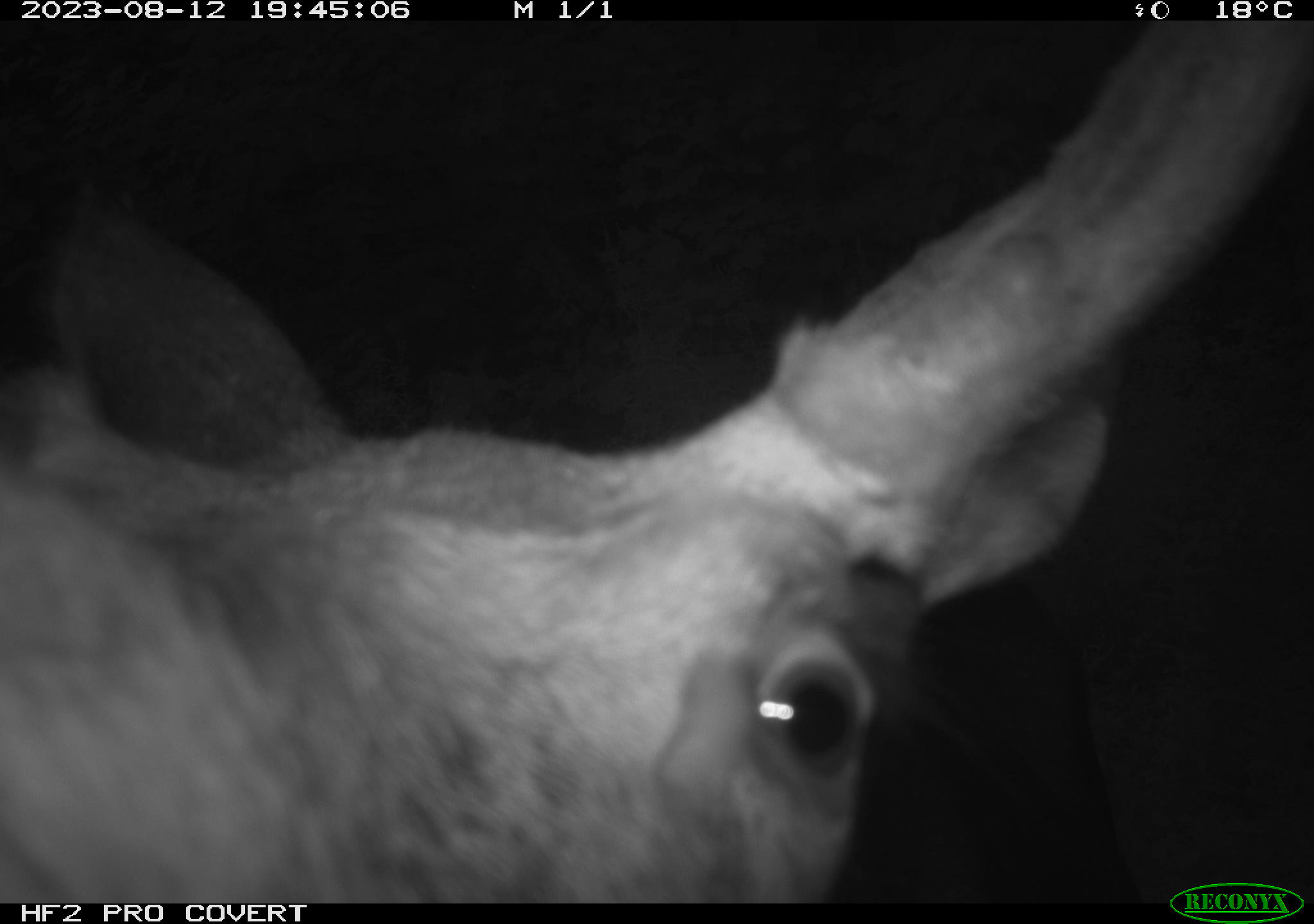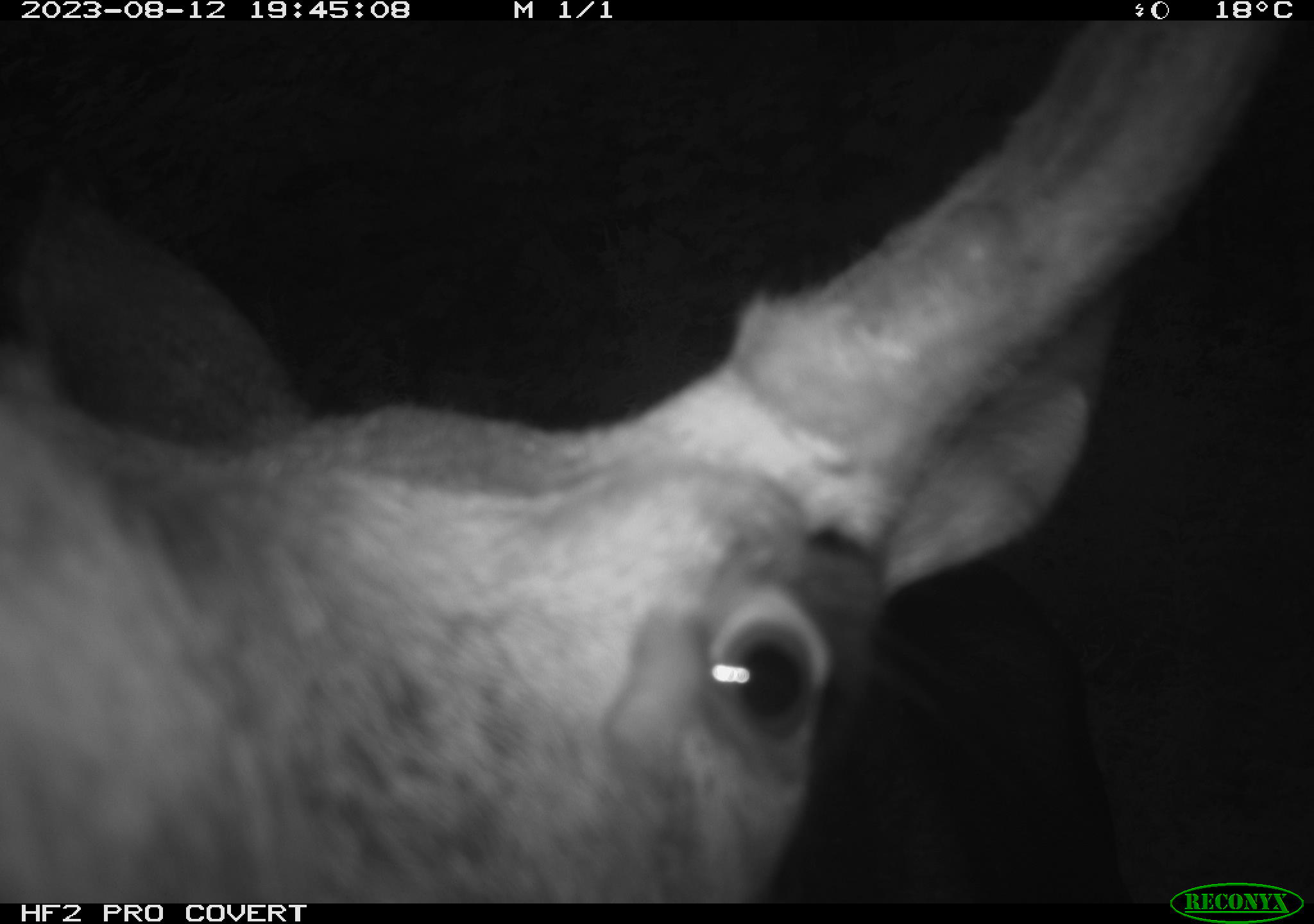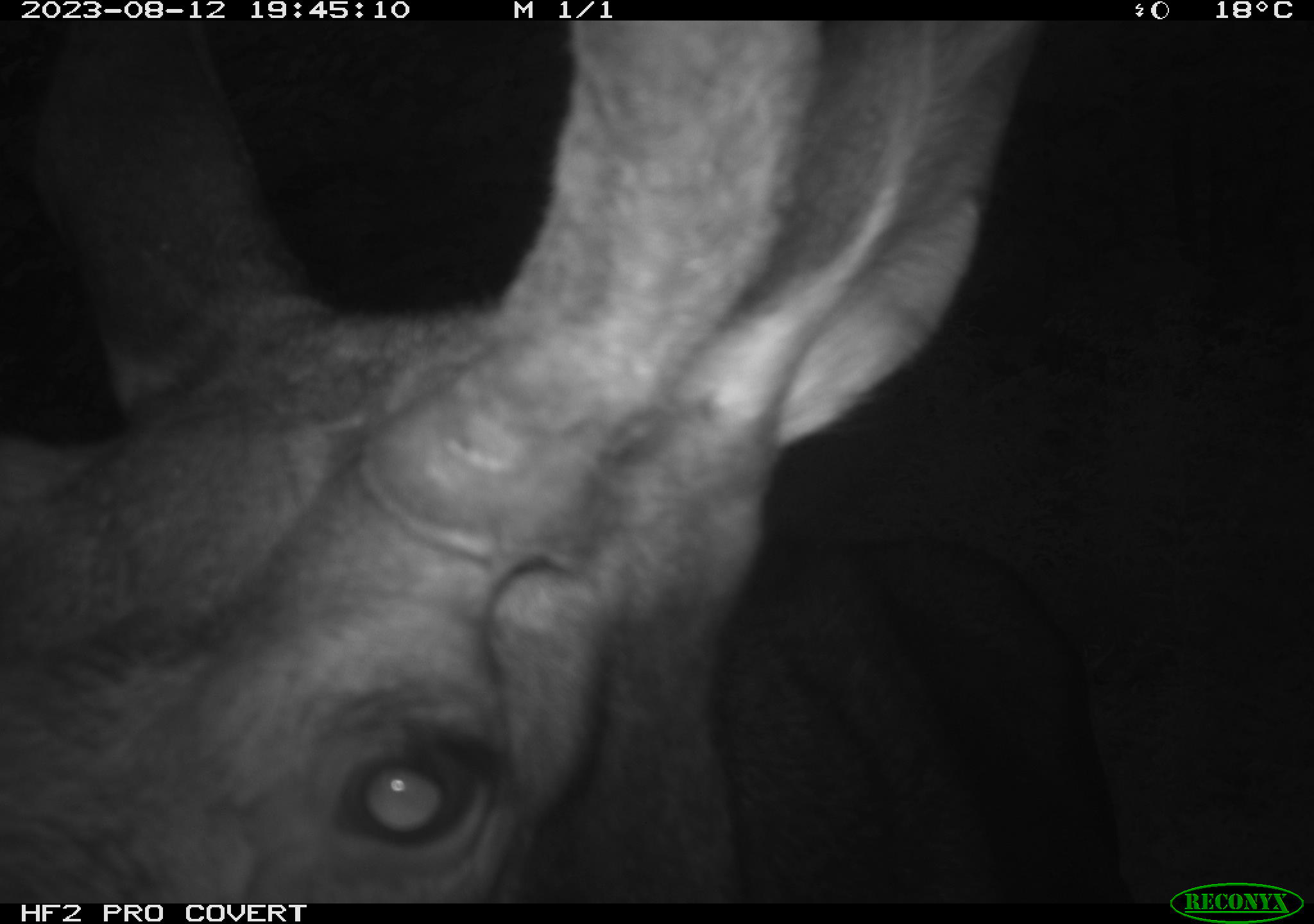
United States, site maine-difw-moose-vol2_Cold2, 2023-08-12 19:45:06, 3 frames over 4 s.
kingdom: Animalia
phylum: Chordata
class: Mammalia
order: Artiodactyla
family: Cervidae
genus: Alces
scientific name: Alces alces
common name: moose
Moose (Alces alces).